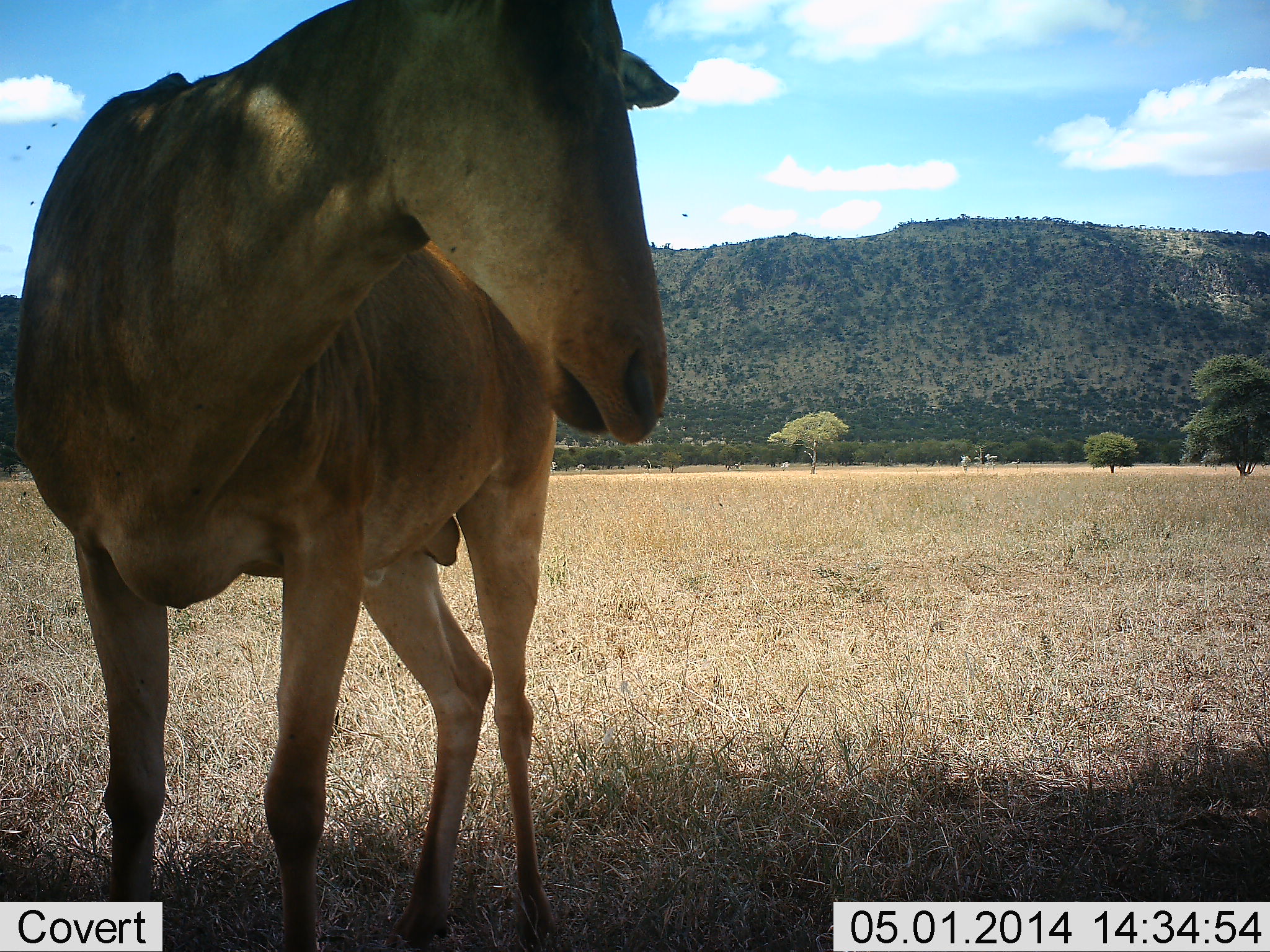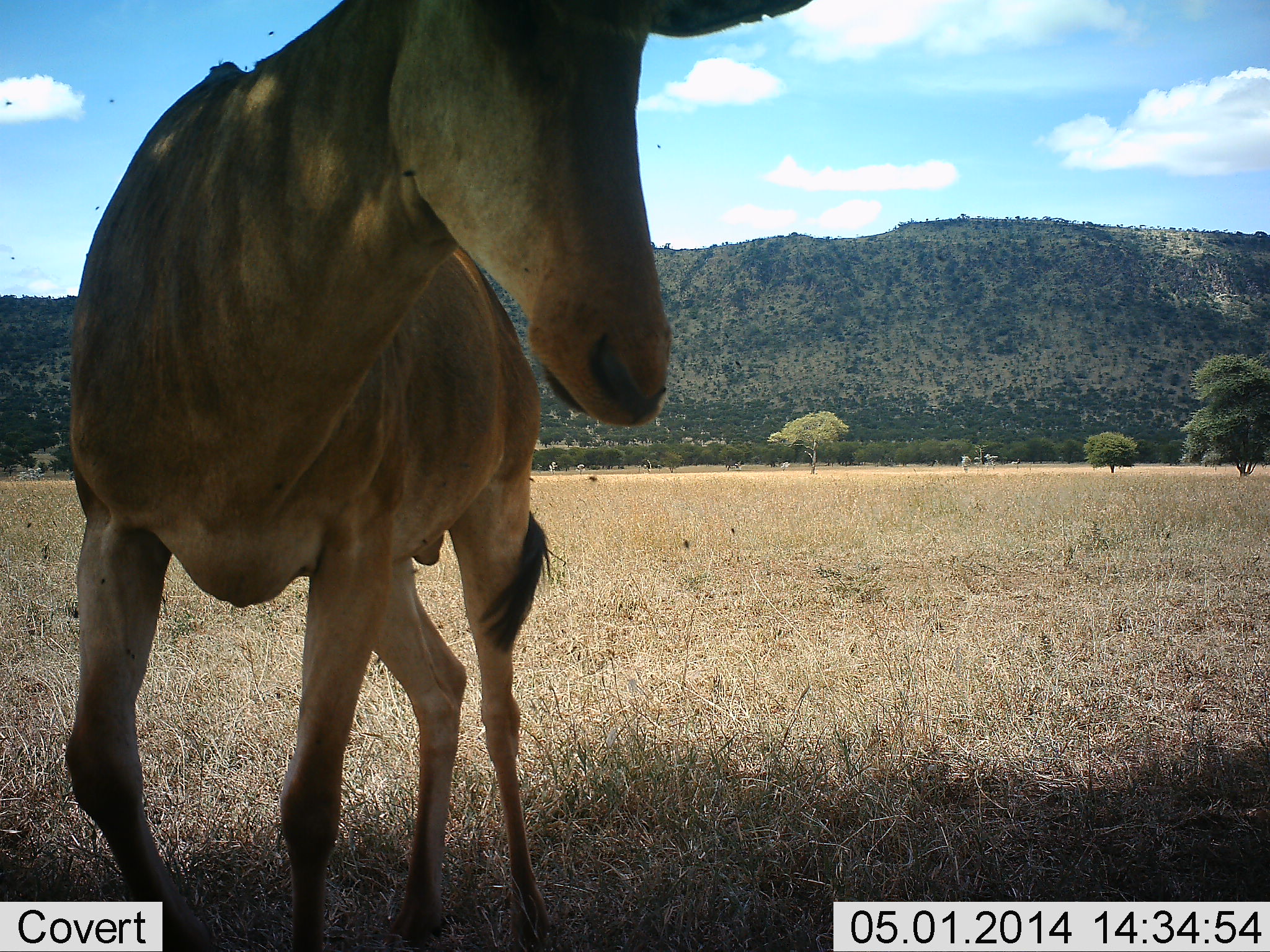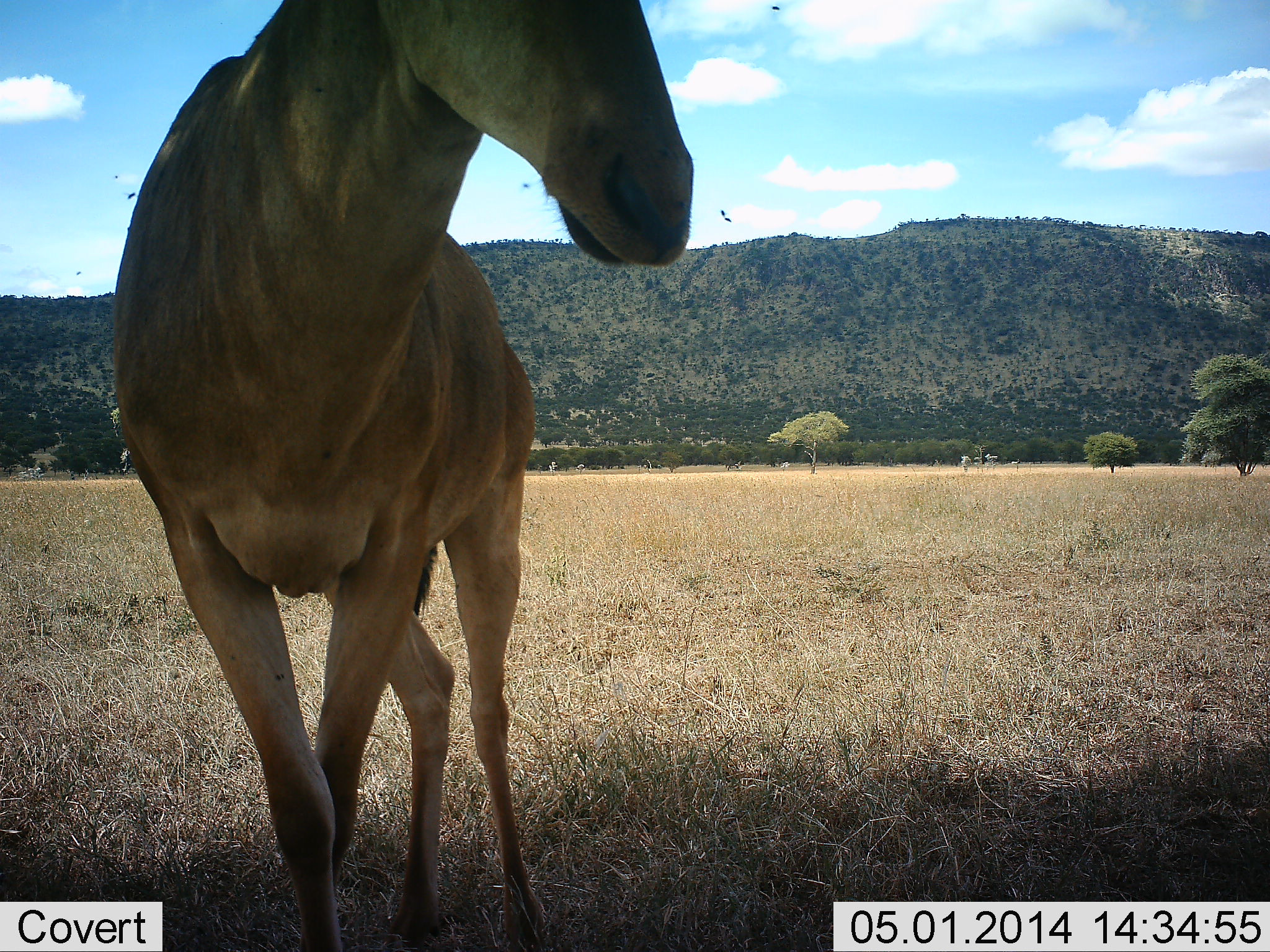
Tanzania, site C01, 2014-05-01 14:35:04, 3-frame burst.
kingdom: Animalia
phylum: Chordata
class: Mammalia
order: Artiodactyla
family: Bovidae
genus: Alcelaphus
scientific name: Alcelaphus buselaphus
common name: hartebeest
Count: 1.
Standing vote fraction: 100%.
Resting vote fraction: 0%.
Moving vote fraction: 0%.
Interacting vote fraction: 0%.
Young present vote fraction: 0%.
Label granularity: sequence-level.